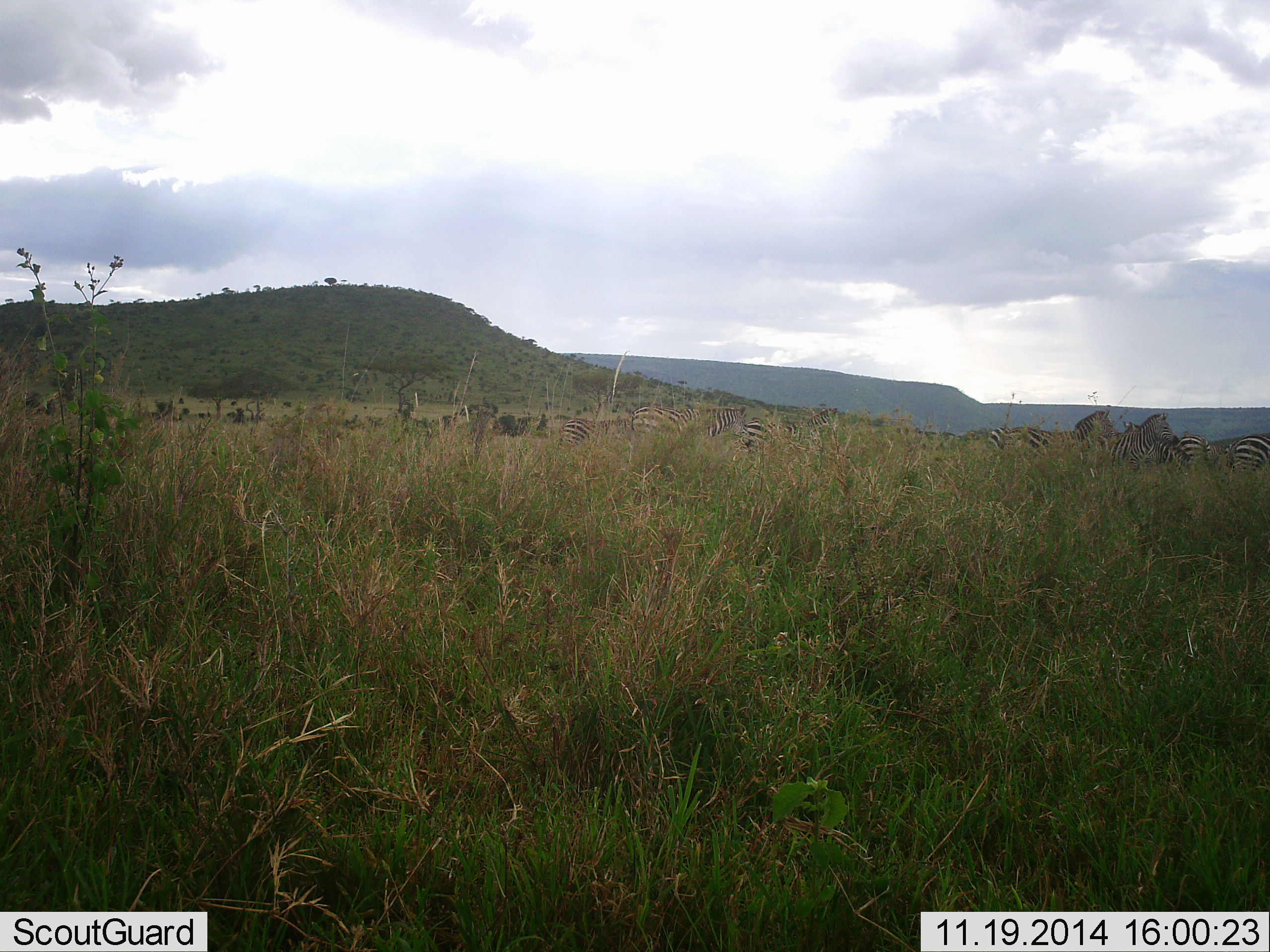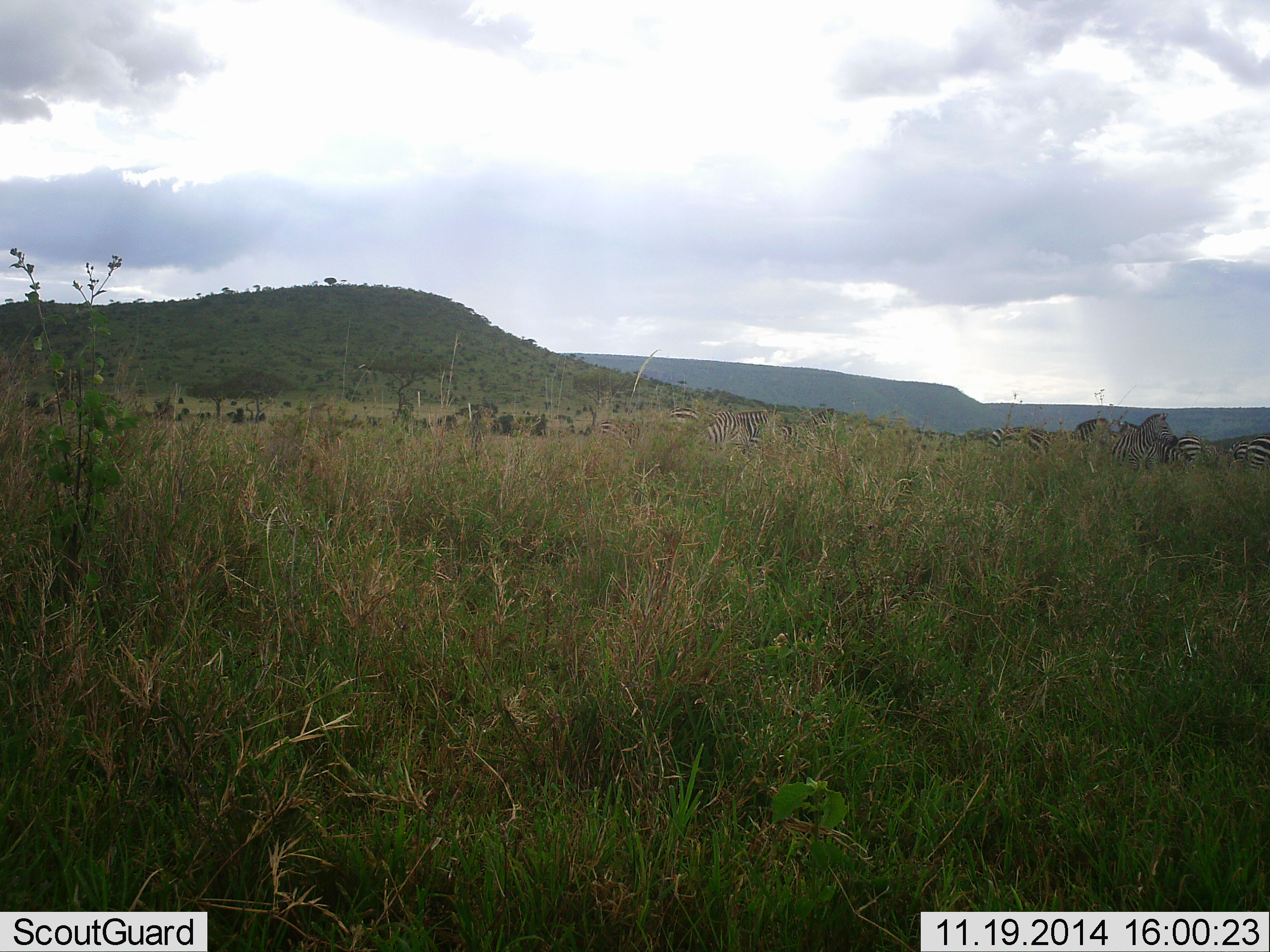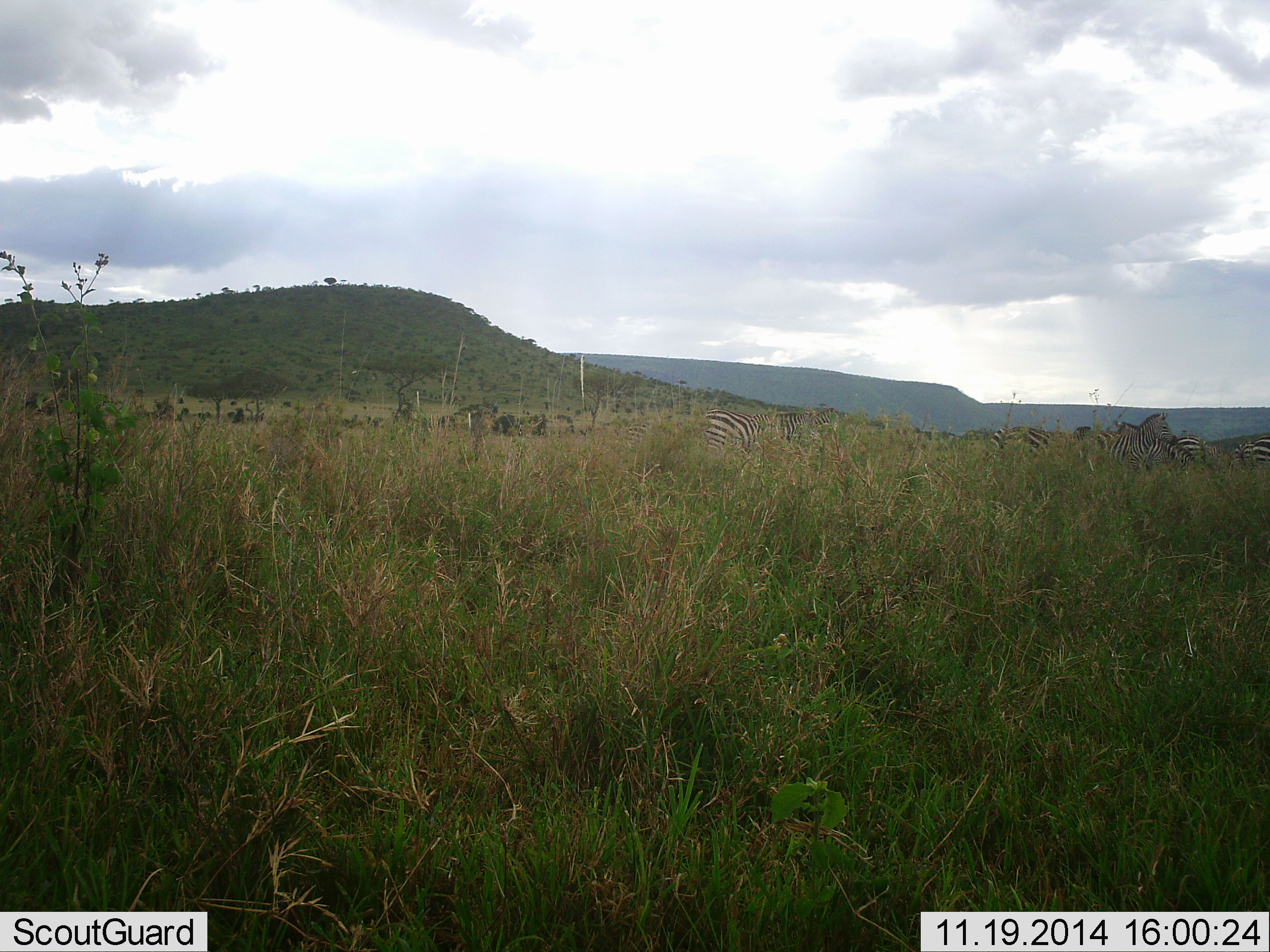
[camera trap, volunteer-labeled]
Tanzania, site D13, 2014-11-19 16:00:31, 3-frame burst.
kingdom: Animalia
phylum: Chordata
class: Mammalia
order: Perissodactyla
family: Equidae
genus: Equus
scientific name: Equus quagga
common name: plains zebra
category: zebra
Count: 10.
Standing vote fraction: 60%.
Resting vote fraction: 0%.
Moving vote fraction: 60%.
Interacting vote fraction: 20%.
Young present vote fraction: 0%.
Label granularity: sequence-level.